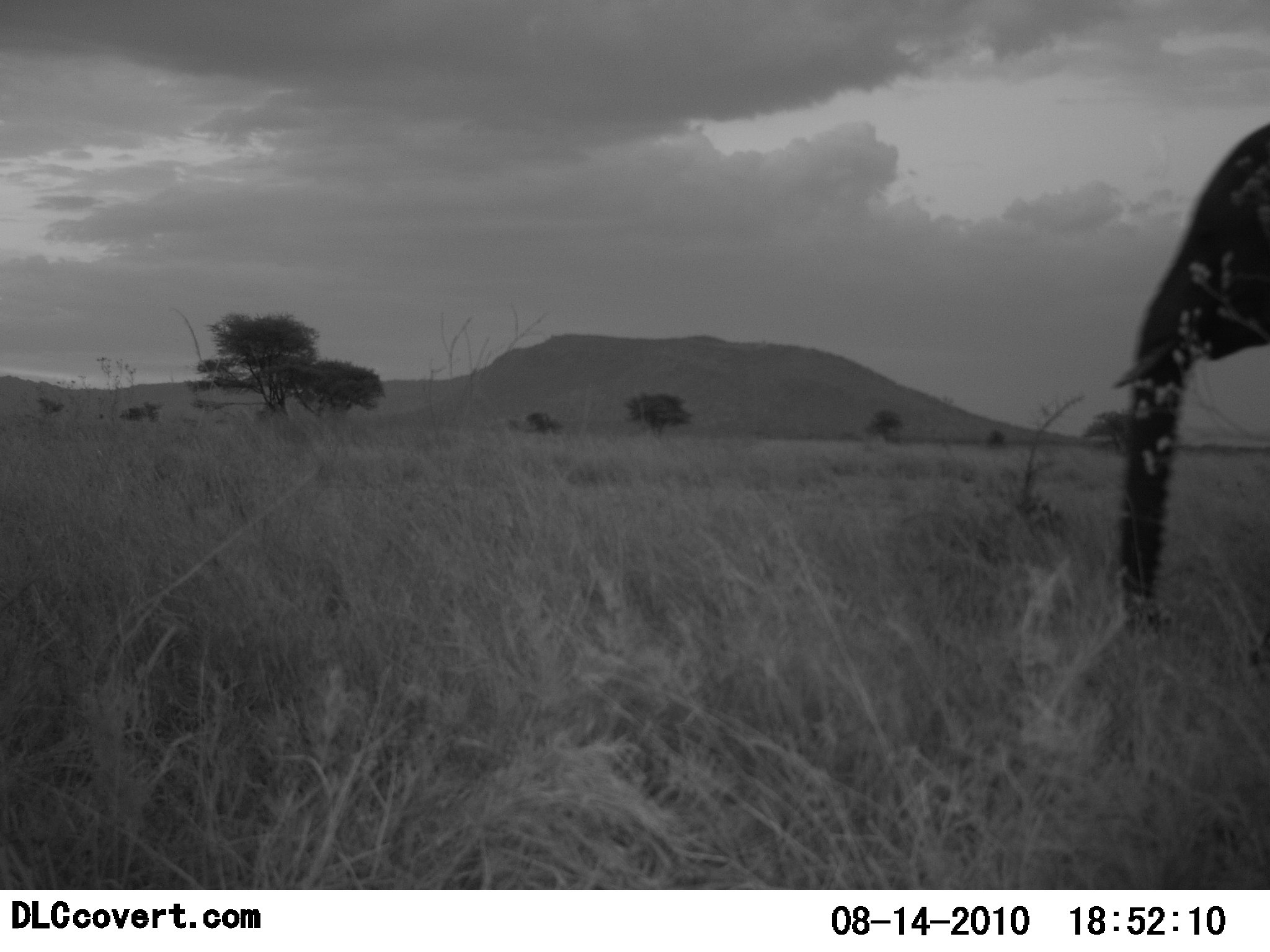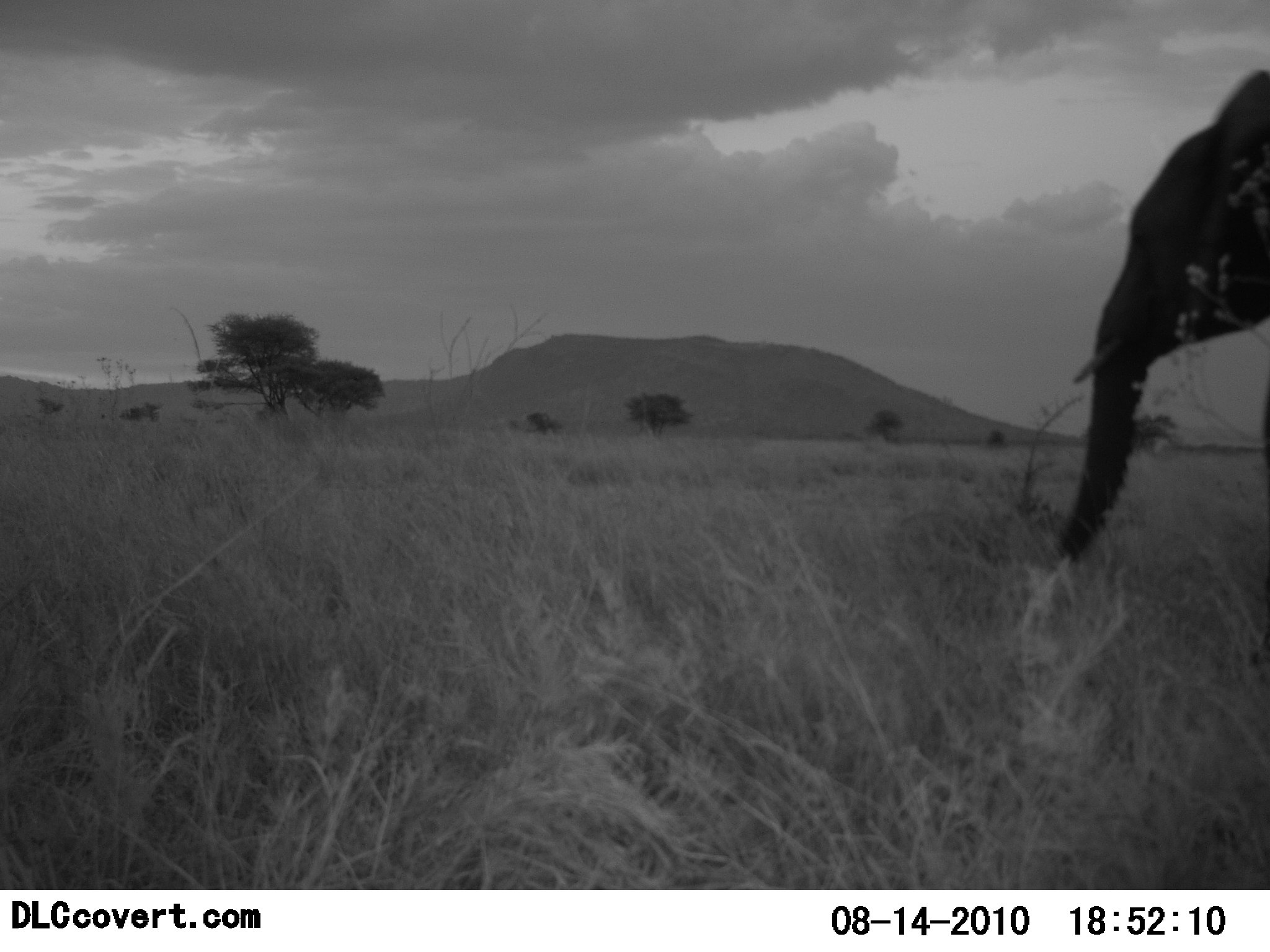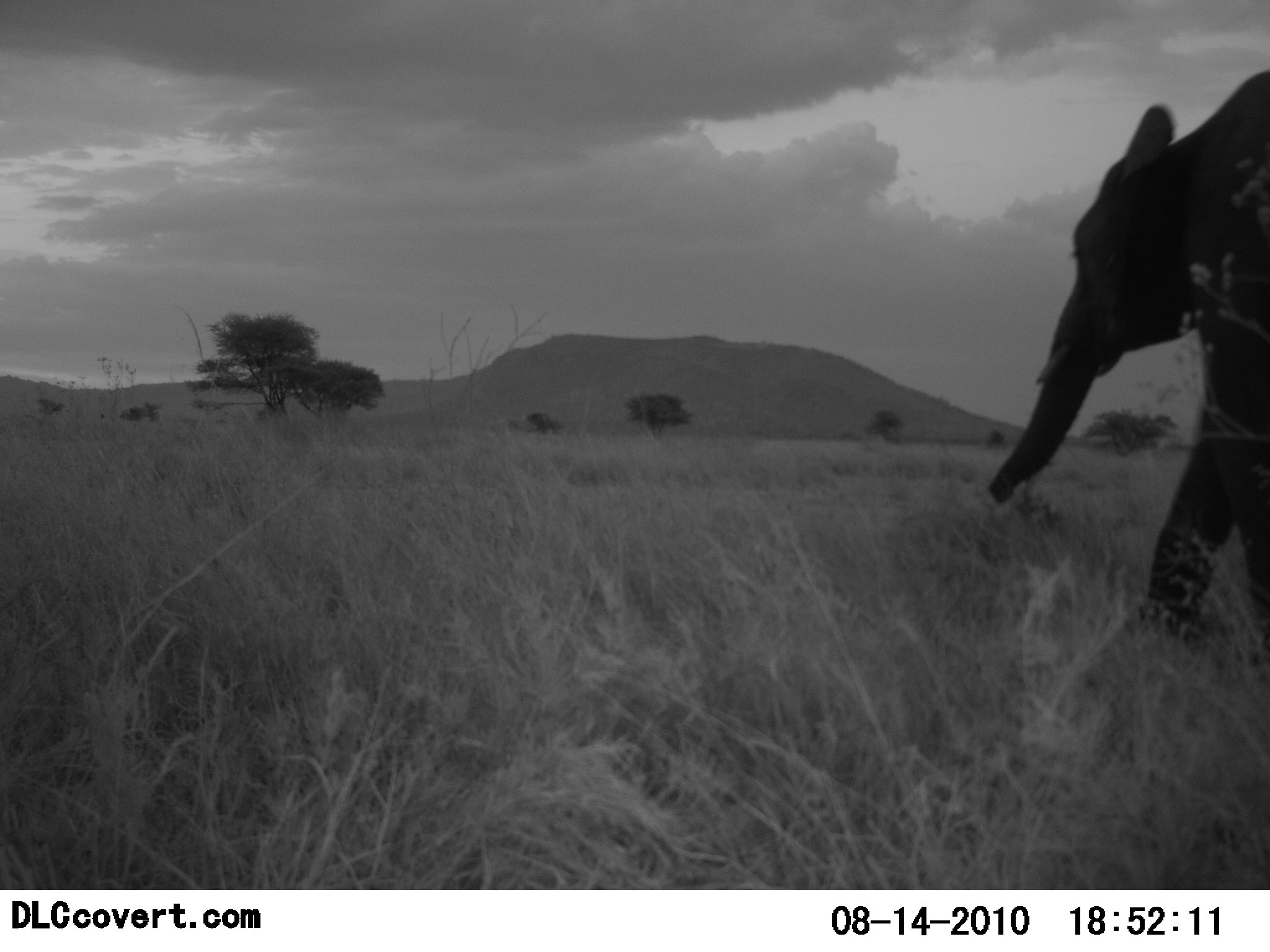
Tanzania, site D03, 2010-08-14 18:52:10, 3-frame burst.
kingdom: Animalia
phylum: Chordata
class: Mammalia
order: Proboscidea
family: Elephantidae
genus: Loxodonta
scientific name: Loxodonta africana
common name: african bush elephant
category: elephant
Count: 1.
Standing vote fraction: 5%.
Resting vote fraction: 0%.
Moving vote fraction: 86%.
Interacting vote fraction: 0%.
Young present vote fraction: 0%.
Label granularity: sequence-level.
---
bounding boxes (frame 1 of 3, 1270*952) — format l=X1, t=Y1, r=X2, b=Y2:
animal: l=1109, t=122, r=1270, b=635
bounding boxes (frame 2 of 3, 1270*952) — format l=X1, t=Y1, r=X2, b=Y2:
animal: l=1056, t=66, r=1270, b=567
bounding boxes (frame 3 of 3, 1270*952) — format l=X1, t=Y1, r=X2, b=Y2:
animal: l=986, t=68, r=1270, b=668